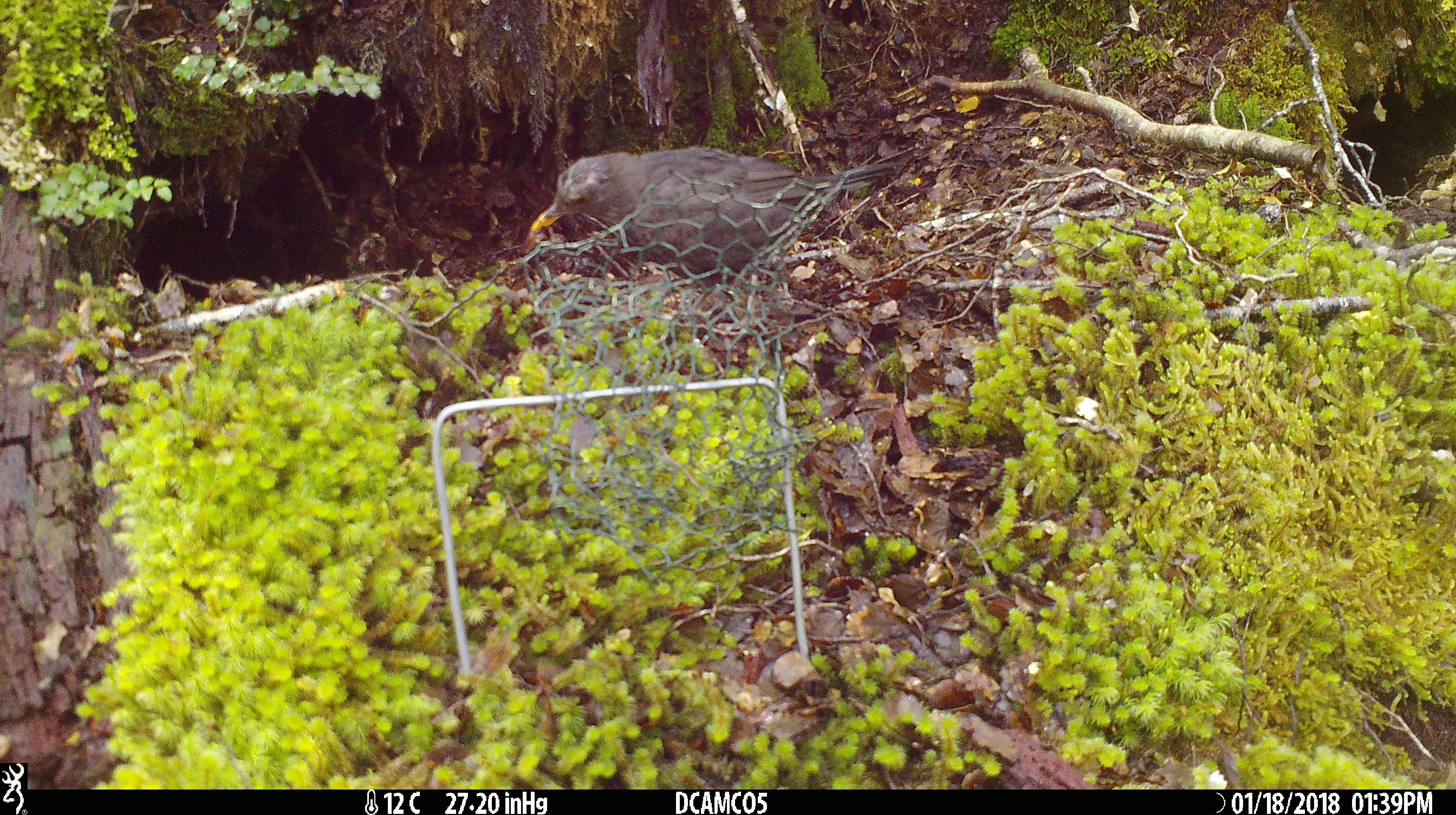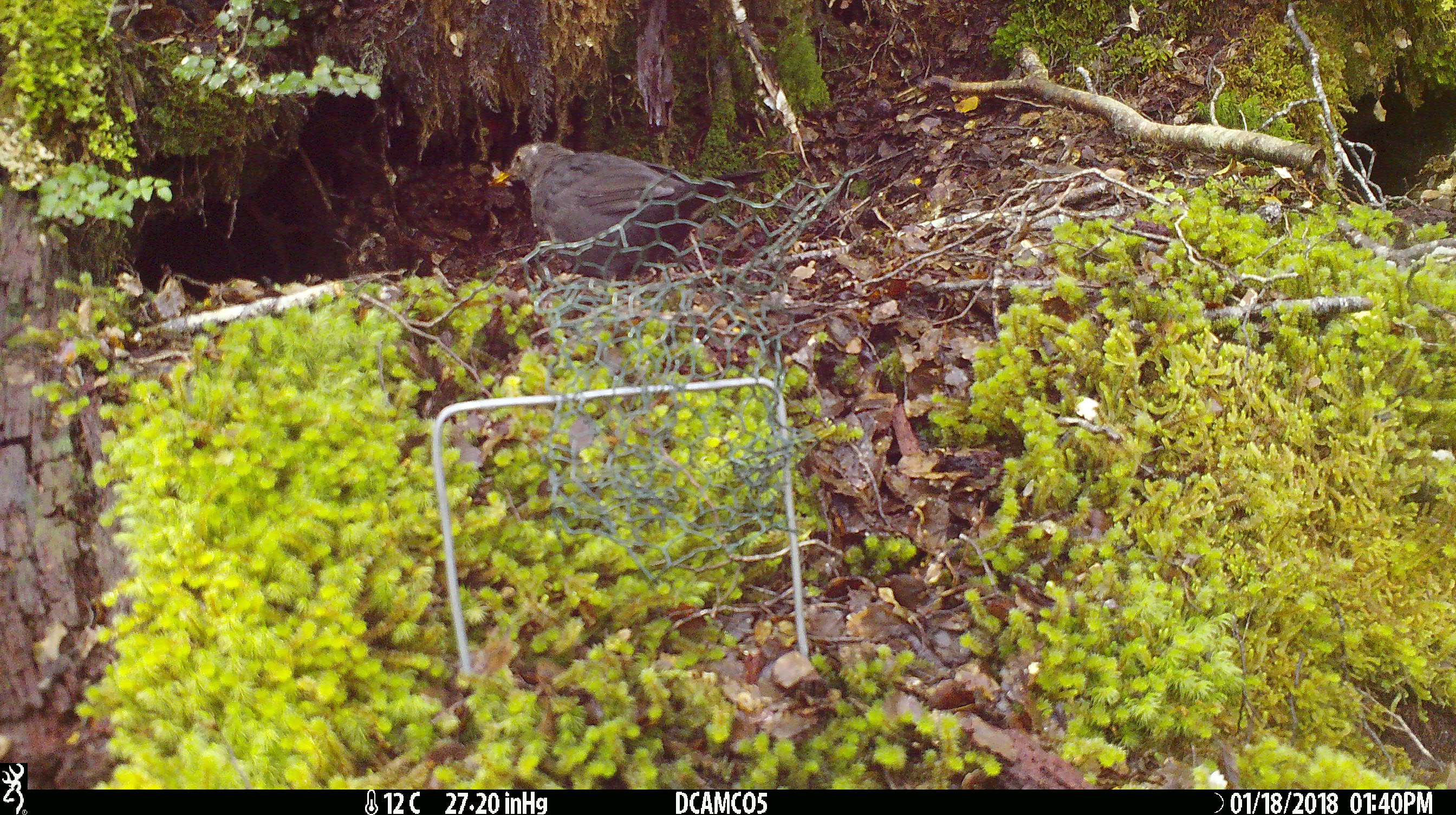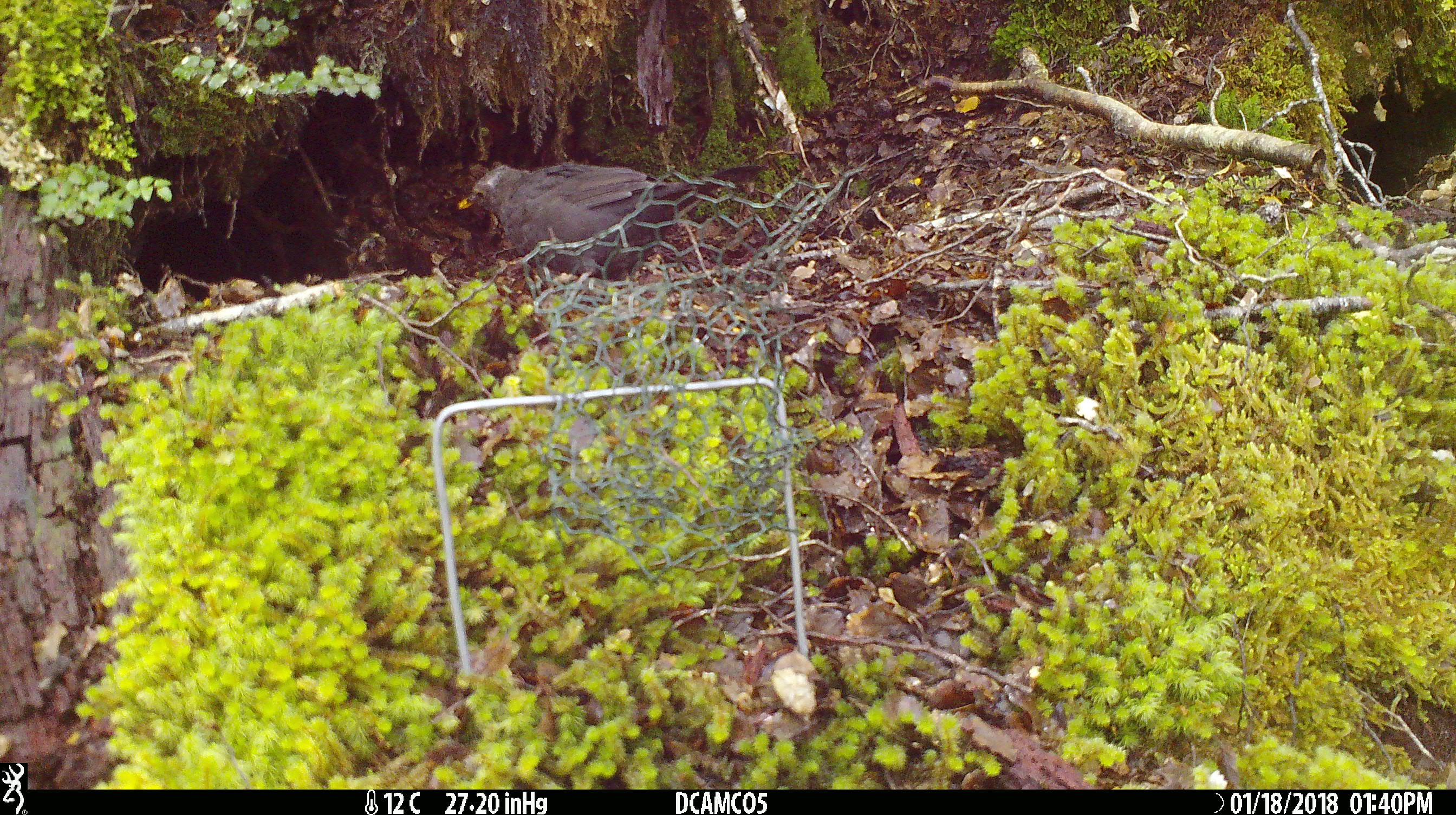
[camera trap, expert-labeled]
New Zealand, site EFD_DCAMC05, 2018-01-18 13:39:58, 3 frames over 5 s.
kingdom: Animalia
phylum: Chordata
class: Aves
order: Passeriformes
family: Turdidae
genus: Turdus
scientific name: Turdus merula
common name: eurasian blackbird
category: blackbird